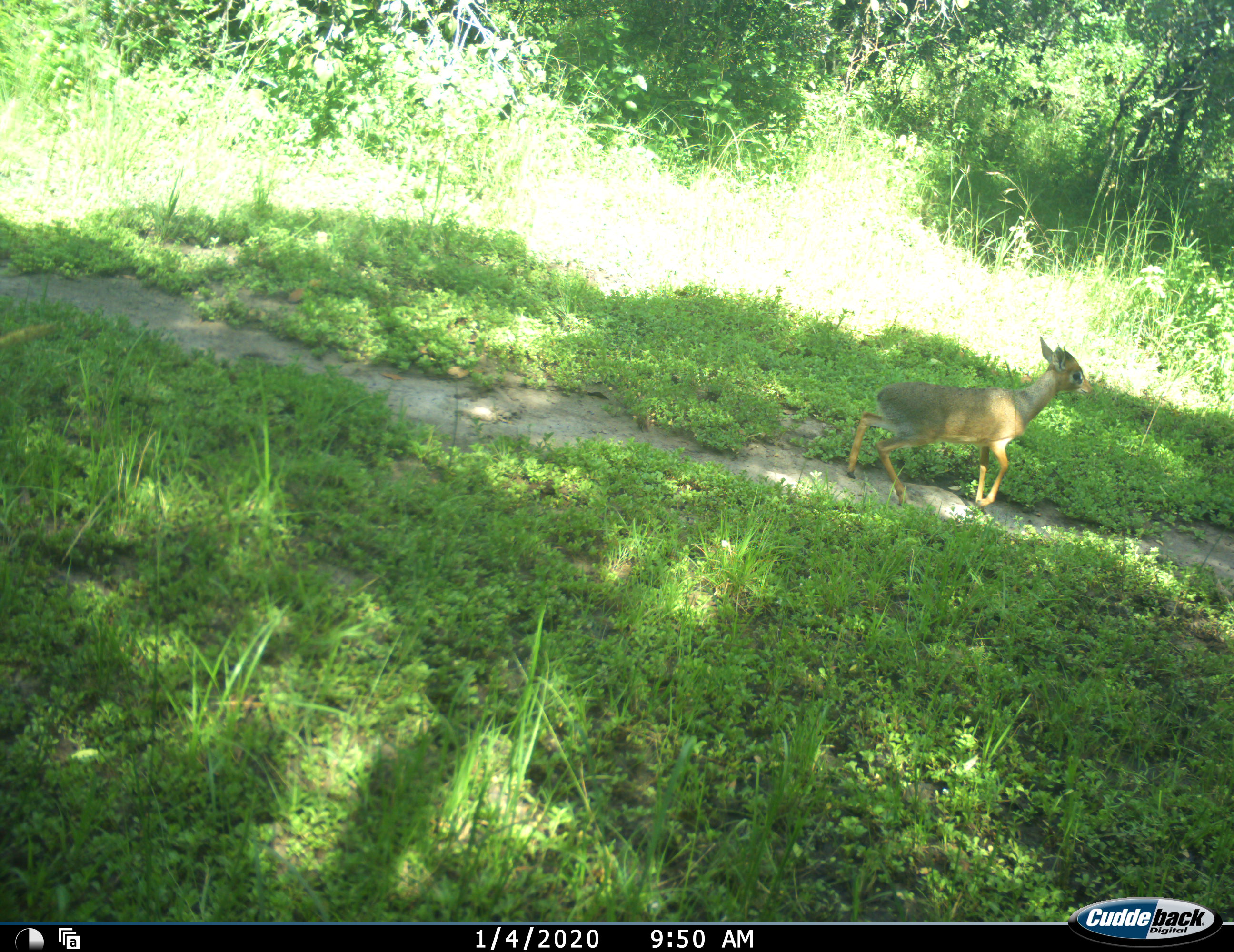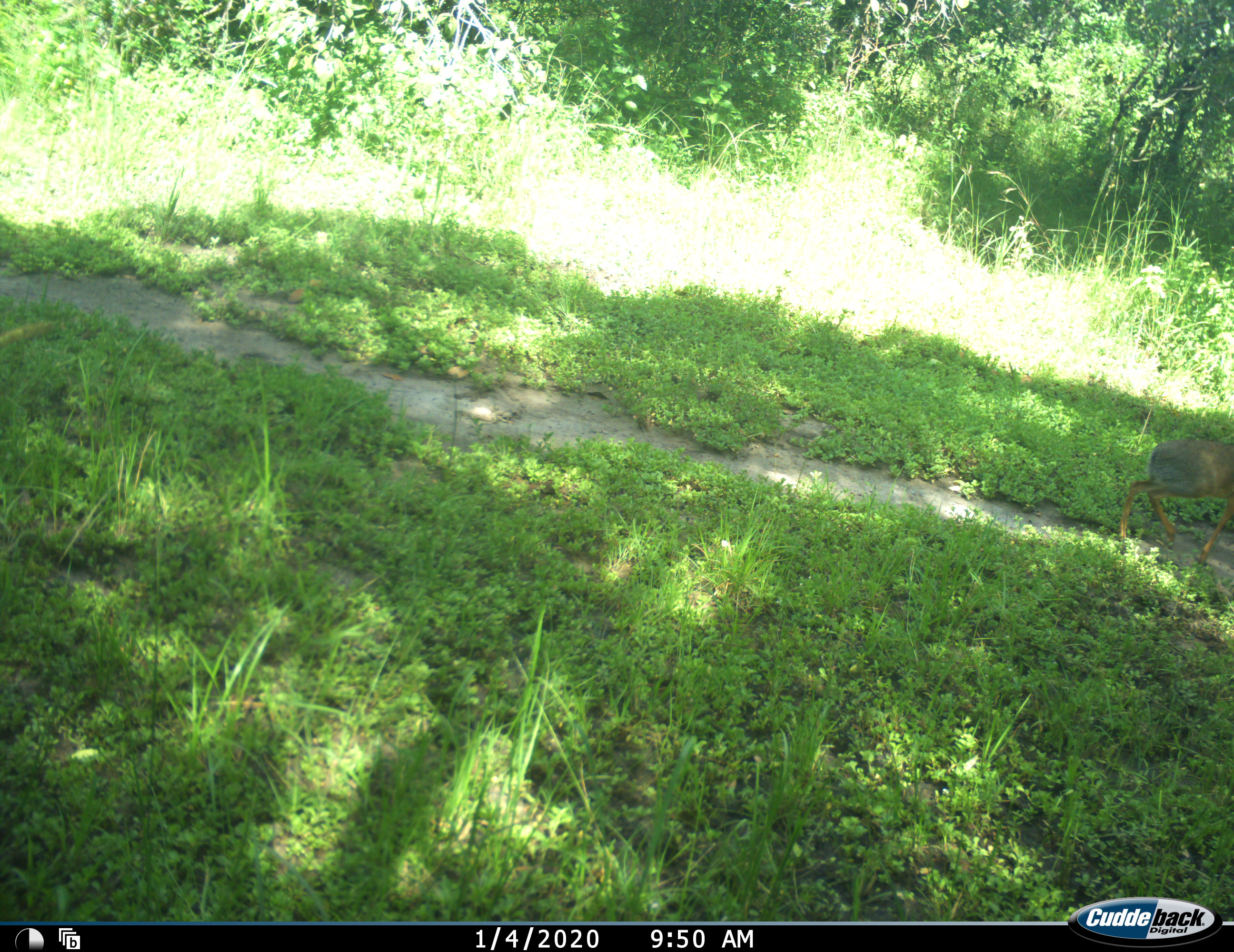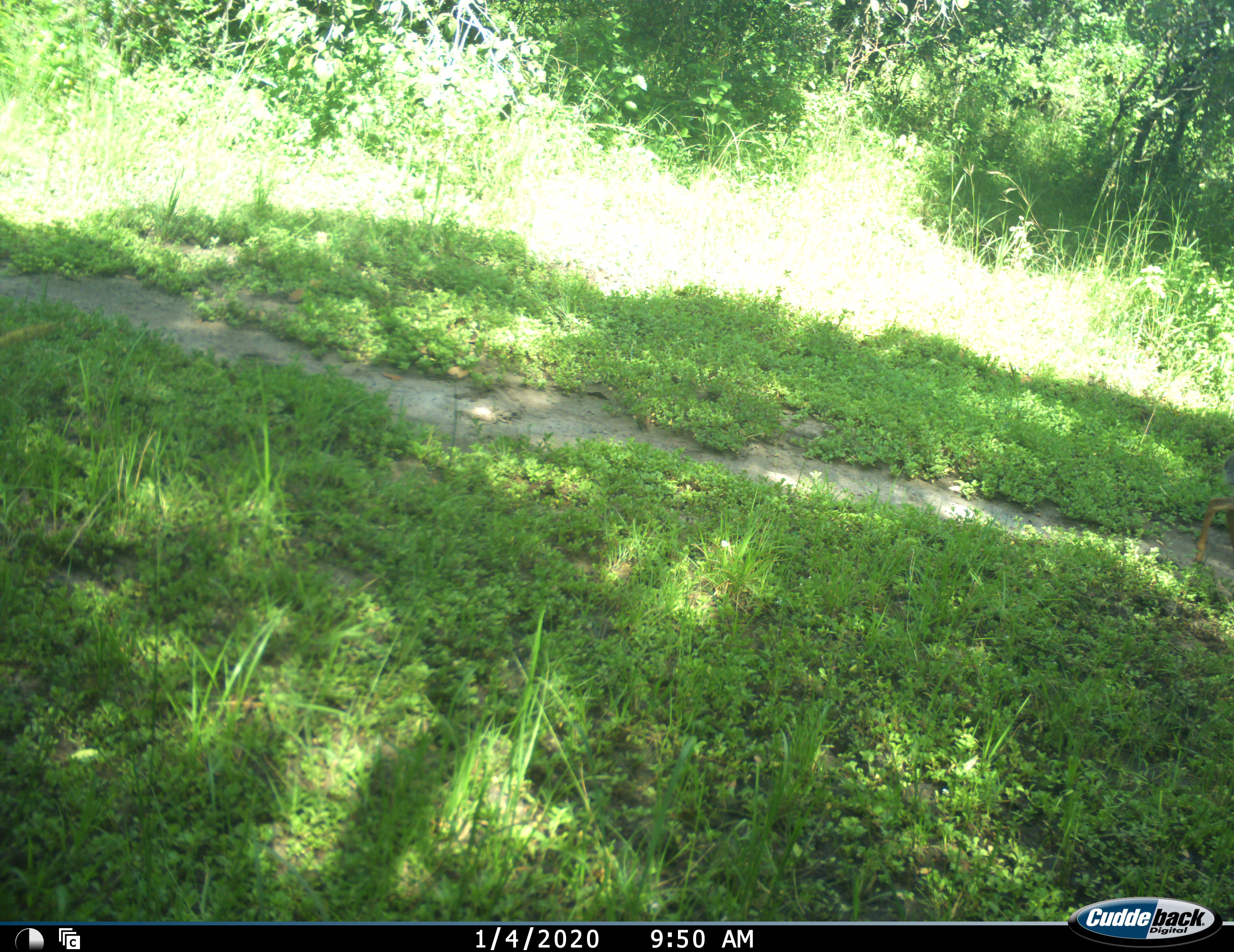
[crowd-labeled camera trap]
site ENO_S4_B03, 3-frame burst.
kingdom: Animalia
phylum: Chordata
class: Mammalia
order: Artiodactyla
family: Bovidae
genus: Madoqua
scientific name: Madoqua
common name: dik-dik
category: dikdik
Dikdik (dik-dik) (Madoqua), count 1. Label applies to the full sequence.